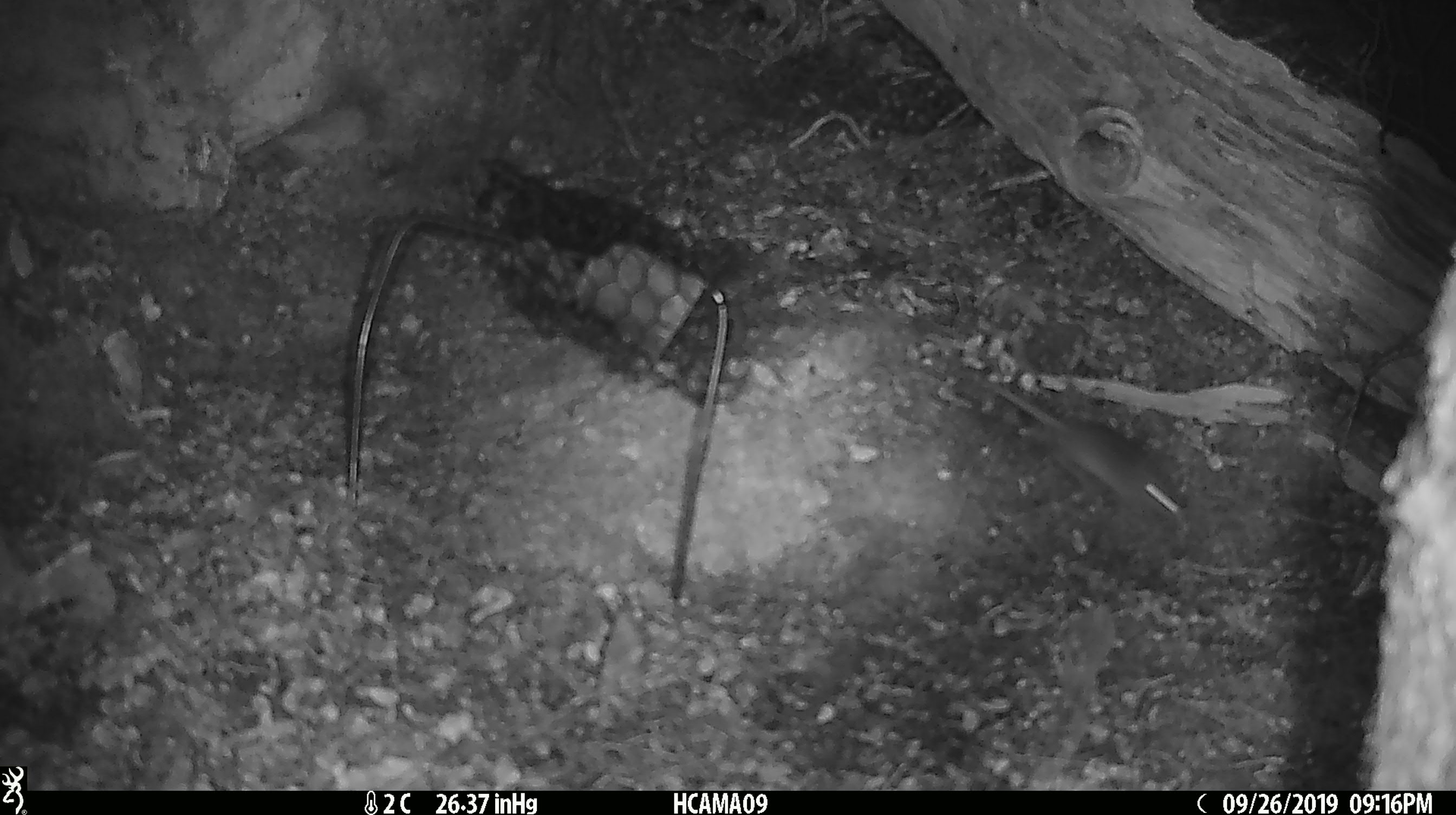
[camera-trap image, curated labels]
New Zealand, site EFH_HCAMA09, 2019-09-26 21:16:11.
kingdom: Animalia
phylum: Chordata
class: Mammalia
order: Rodentia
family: Muridae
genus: Mus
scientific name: Mus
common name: mouse